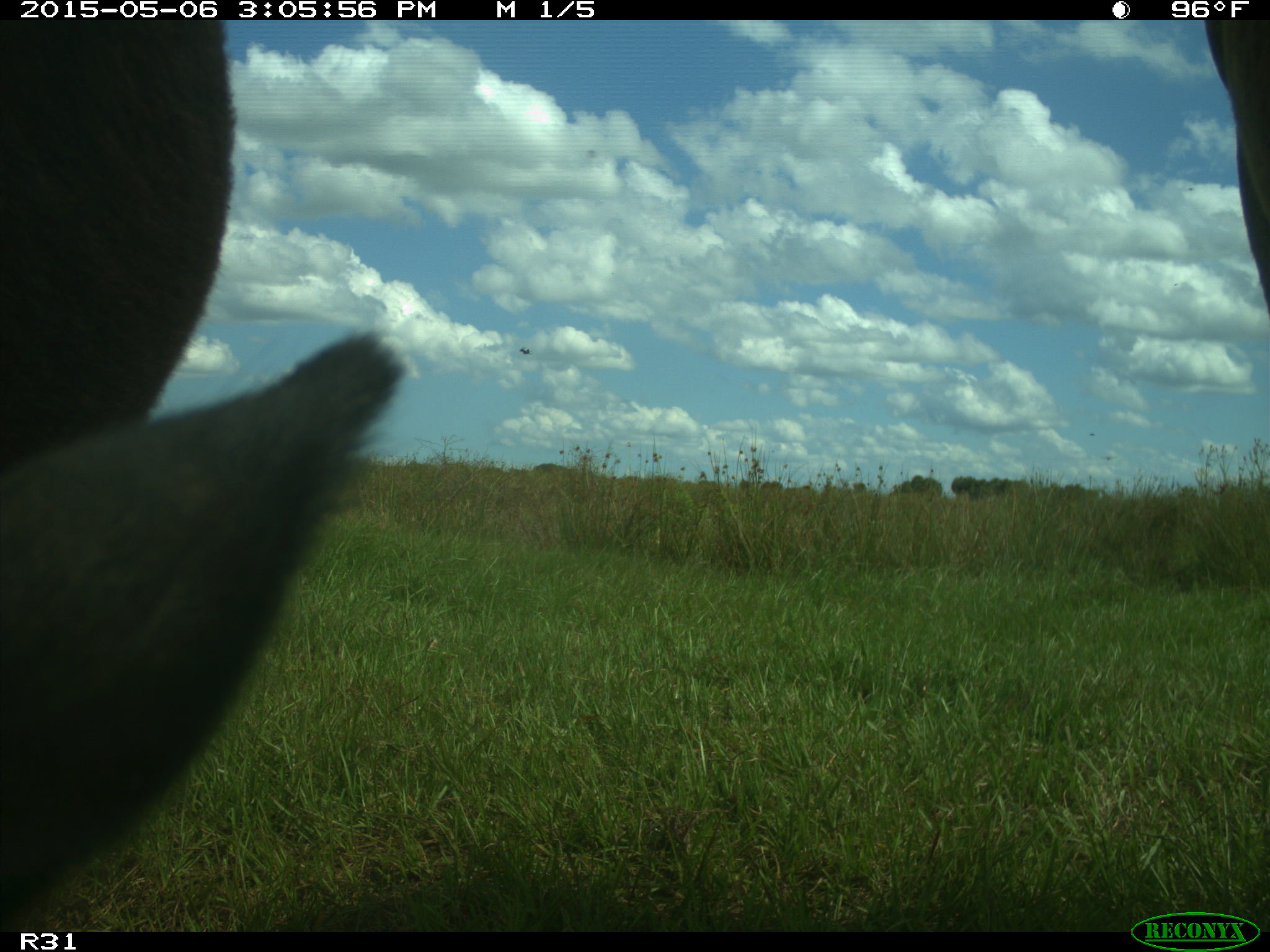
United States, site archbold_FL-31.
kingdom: Animalia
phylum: Chordata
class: Mammalia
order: Artiodactyla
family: Bovidae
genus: Bos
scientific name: Bos taurus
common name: domestic cow